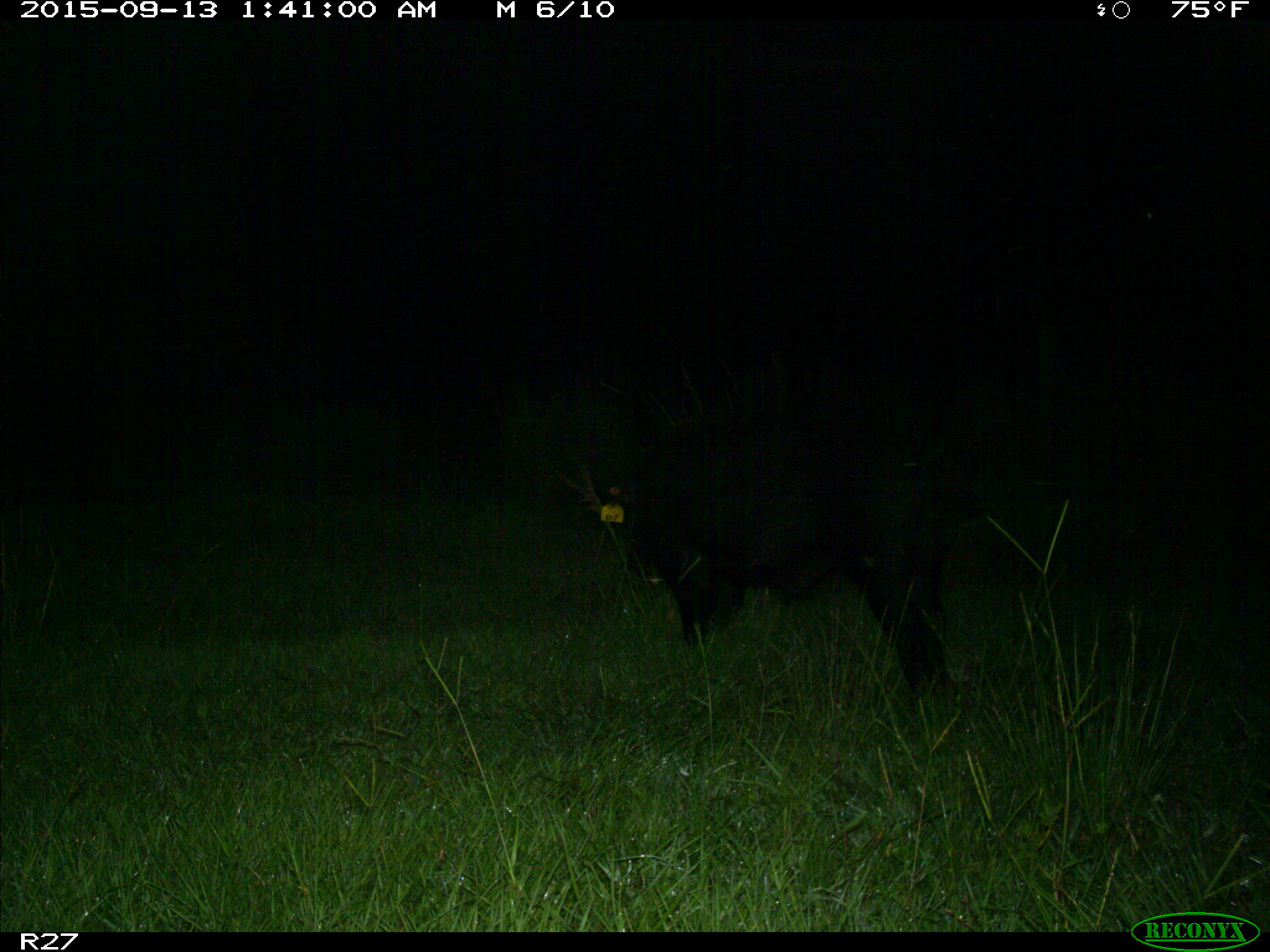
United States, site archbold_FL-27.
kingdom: Animalia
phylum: Chordata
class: Mammalia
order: Artiodactyla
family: Suidae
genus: Sus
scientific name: Sus scrofa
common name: wild boar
Sus scrofa (wild boar).